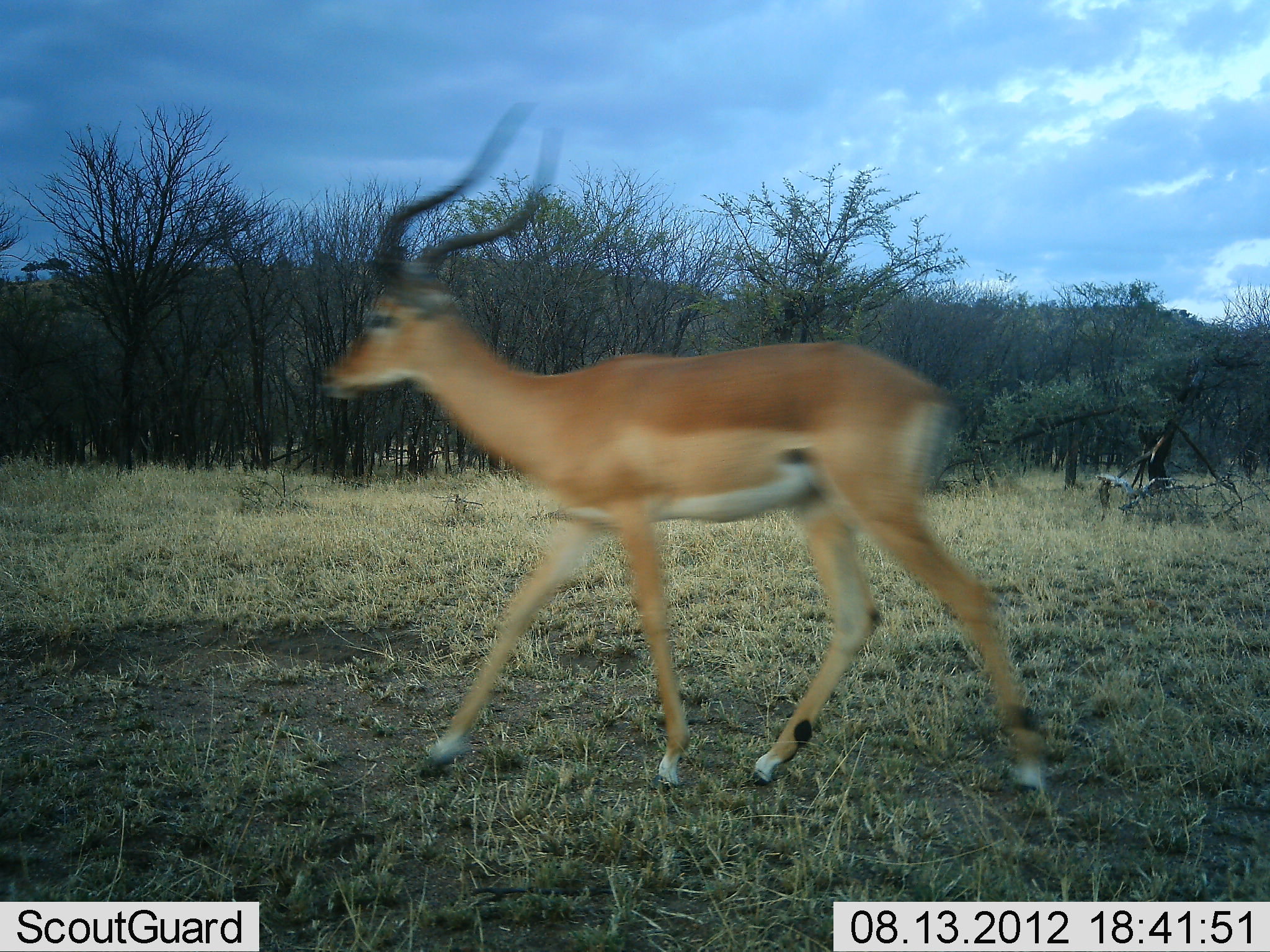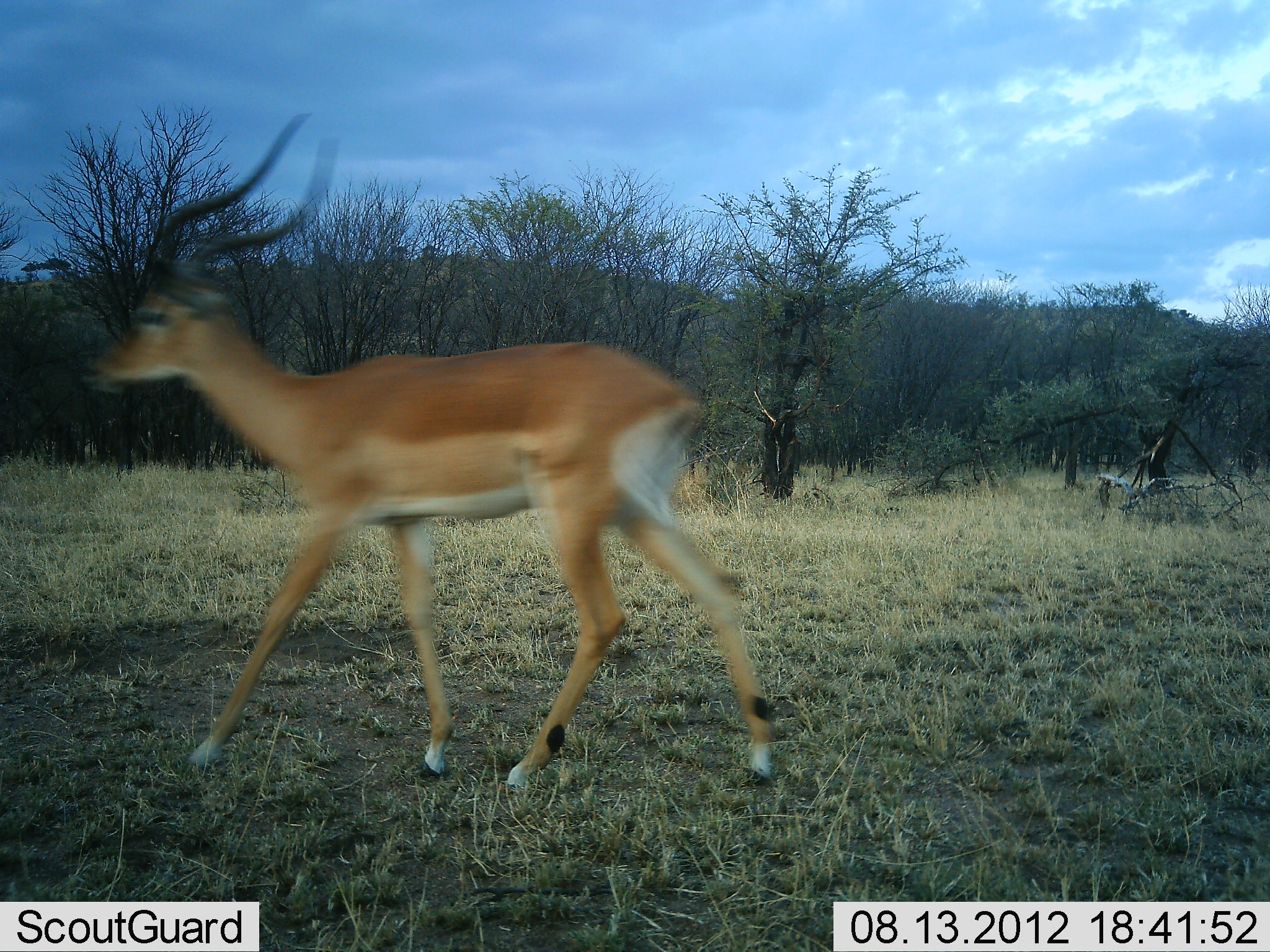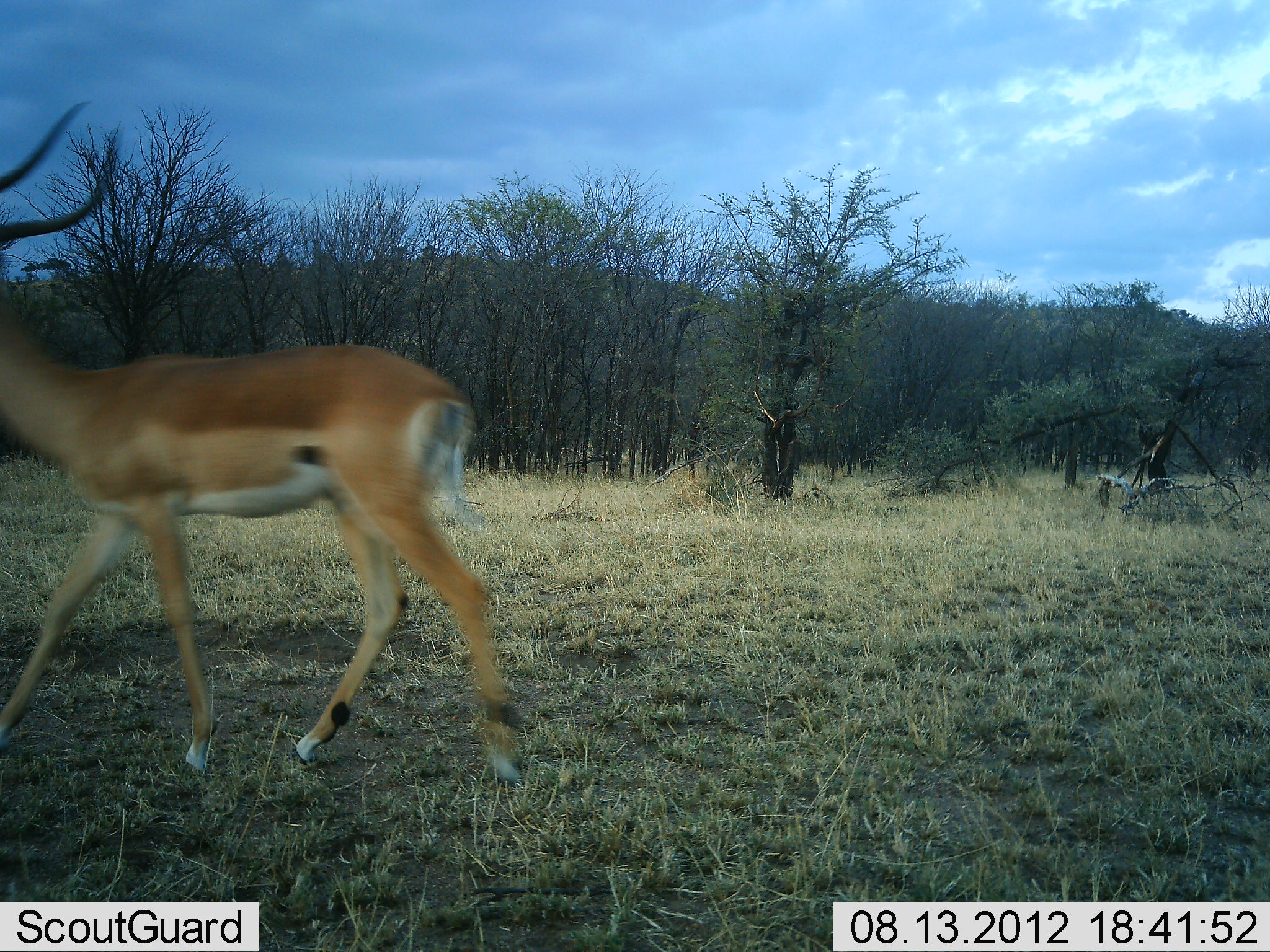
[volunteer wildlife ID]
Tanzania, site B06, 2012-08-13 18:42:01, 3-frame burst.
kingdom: Animalia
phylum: Chordata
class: Mammalia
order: Artiodactyla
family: Bovidae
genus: Aepyceros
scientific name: Aepyceros melampus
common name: impala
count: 1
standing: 0%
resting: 0%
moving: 100%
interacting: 0%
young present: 0%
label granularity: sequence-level